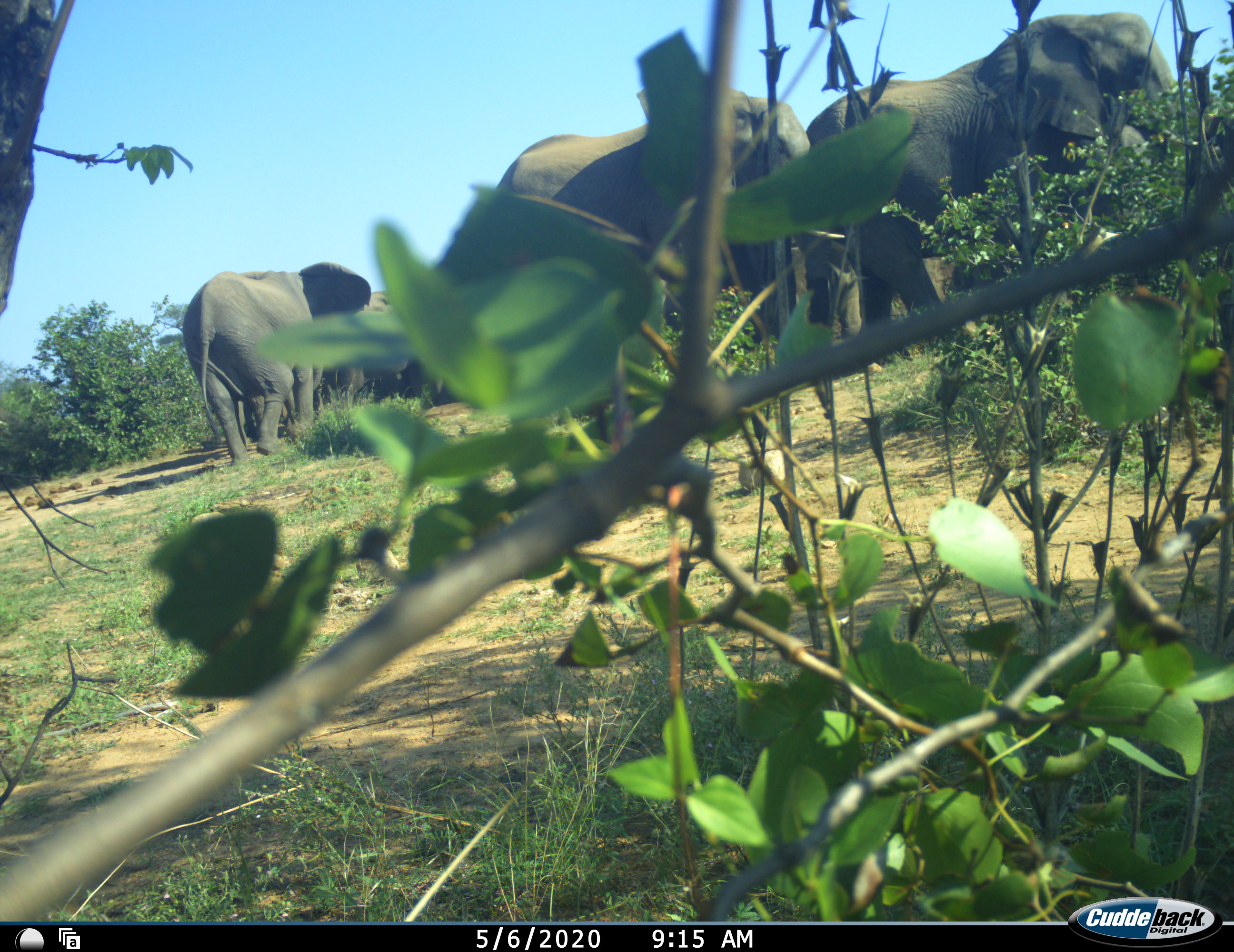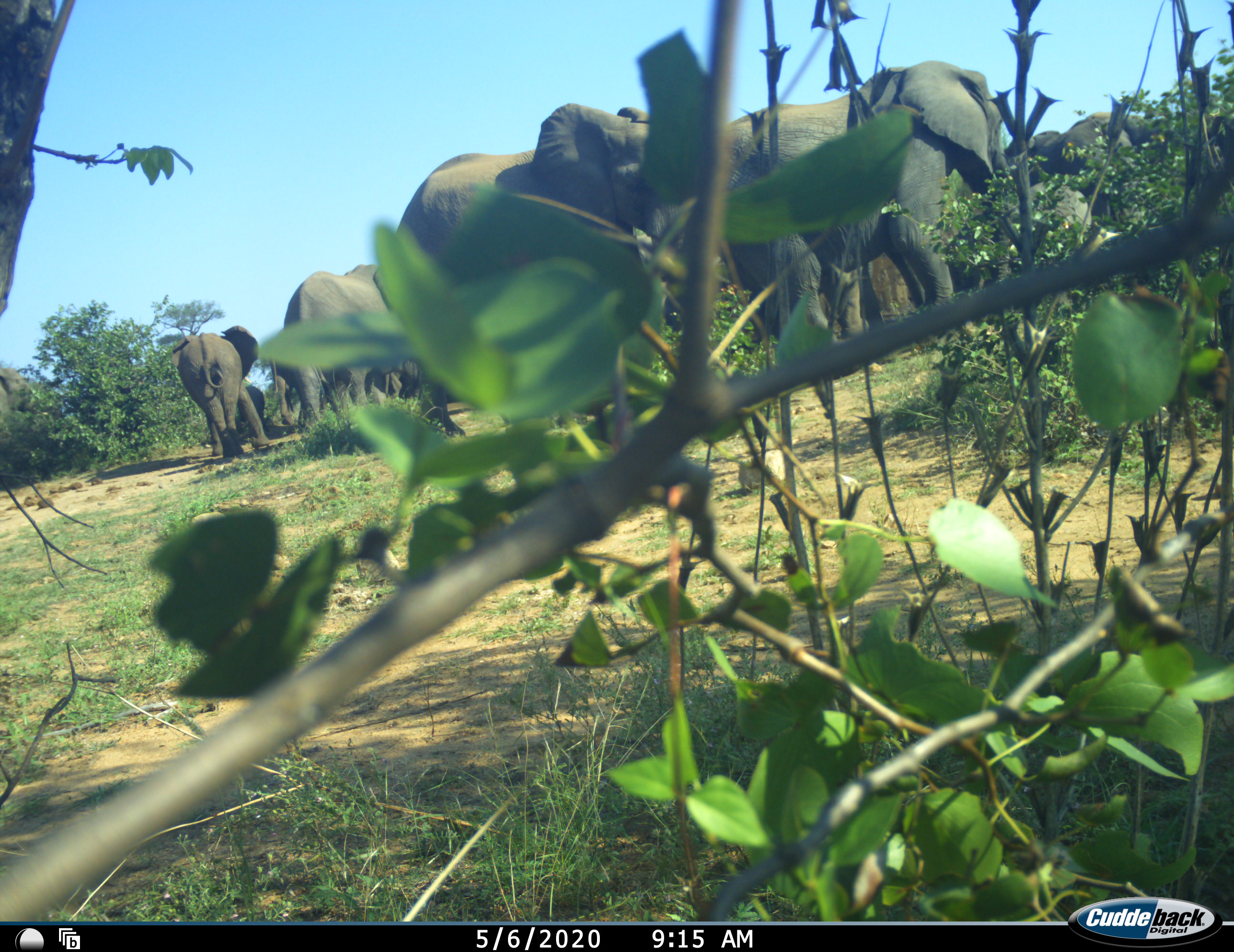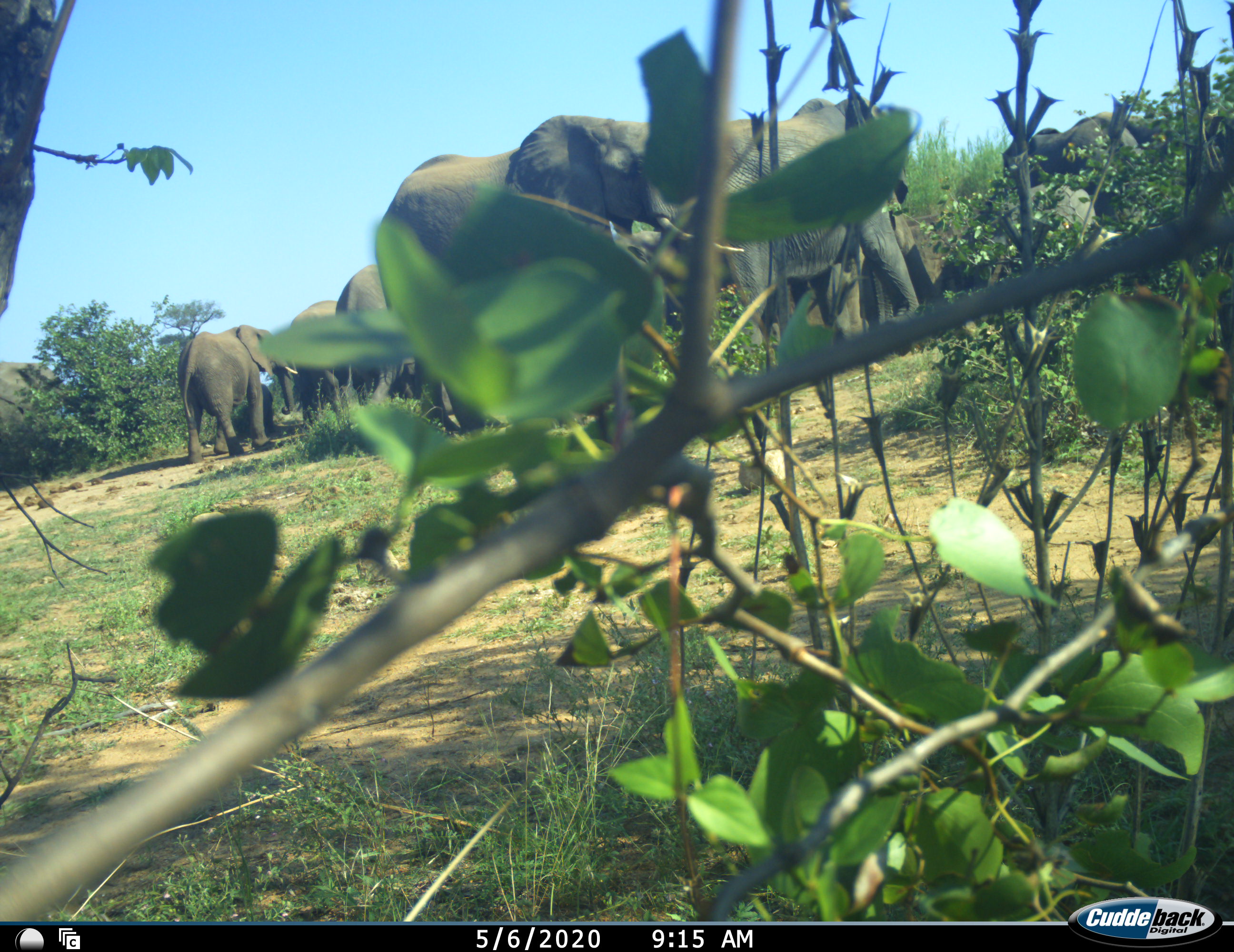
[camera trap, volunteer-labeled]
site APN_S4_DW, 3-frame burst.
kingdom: Animalia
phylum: Chordata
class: Mammalia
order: Proboscidea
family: Elephantidae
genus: Loxodonta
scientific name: Loxodonta africana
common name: african bush elephant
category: elephant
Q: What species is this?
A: Elephant (african bush elephant) (Loxodonta africana).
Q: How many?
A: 7.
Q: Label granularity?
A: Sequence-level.